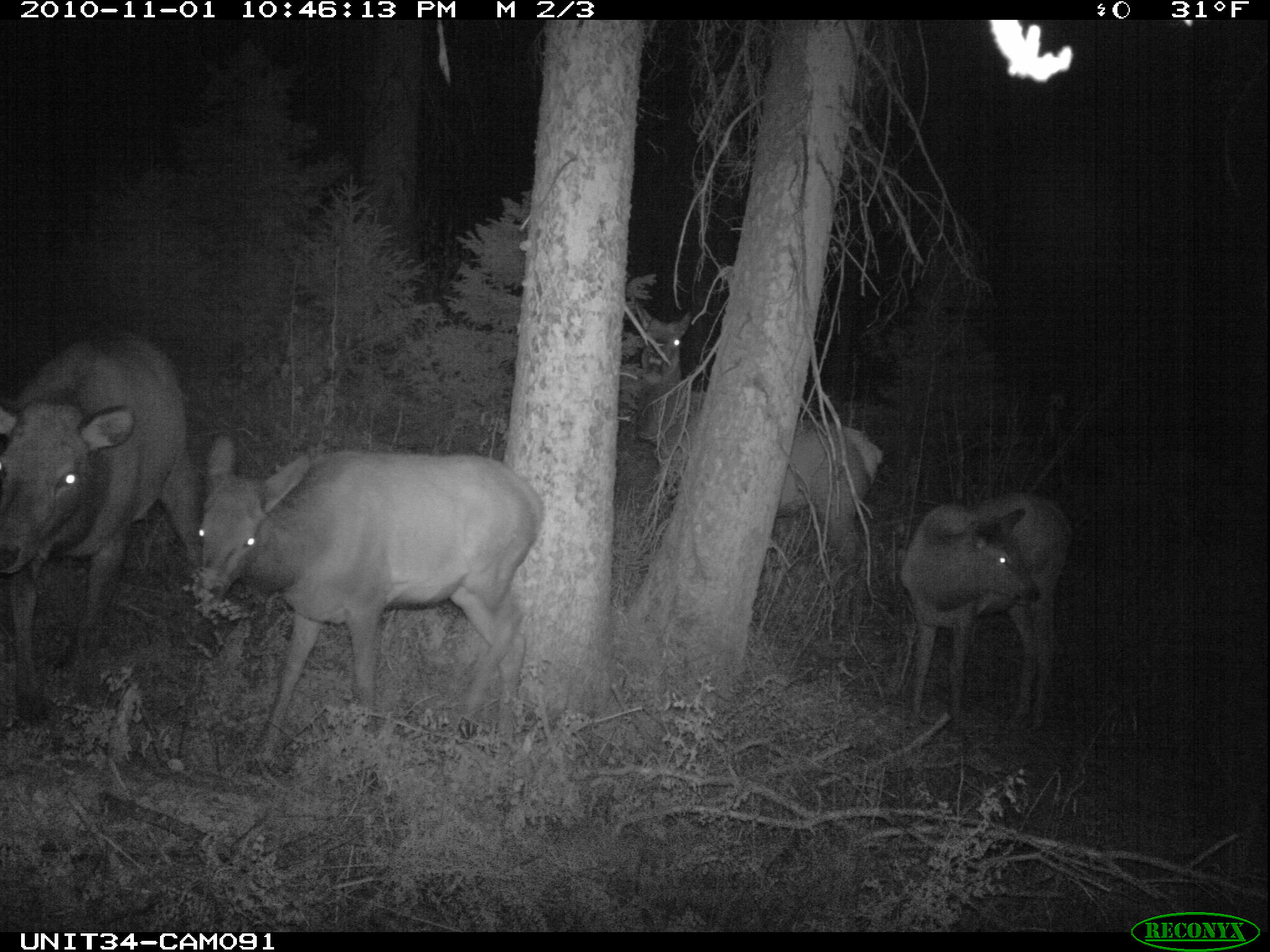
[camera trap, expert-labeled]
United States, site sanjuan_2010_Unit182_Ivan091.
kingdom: Animalia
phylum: Chordata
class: Mammalia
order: Artiodactyla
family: Cervidae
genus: Cervus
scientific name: Cervus elaphus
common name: red deer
Cervus elaphus (red deer).